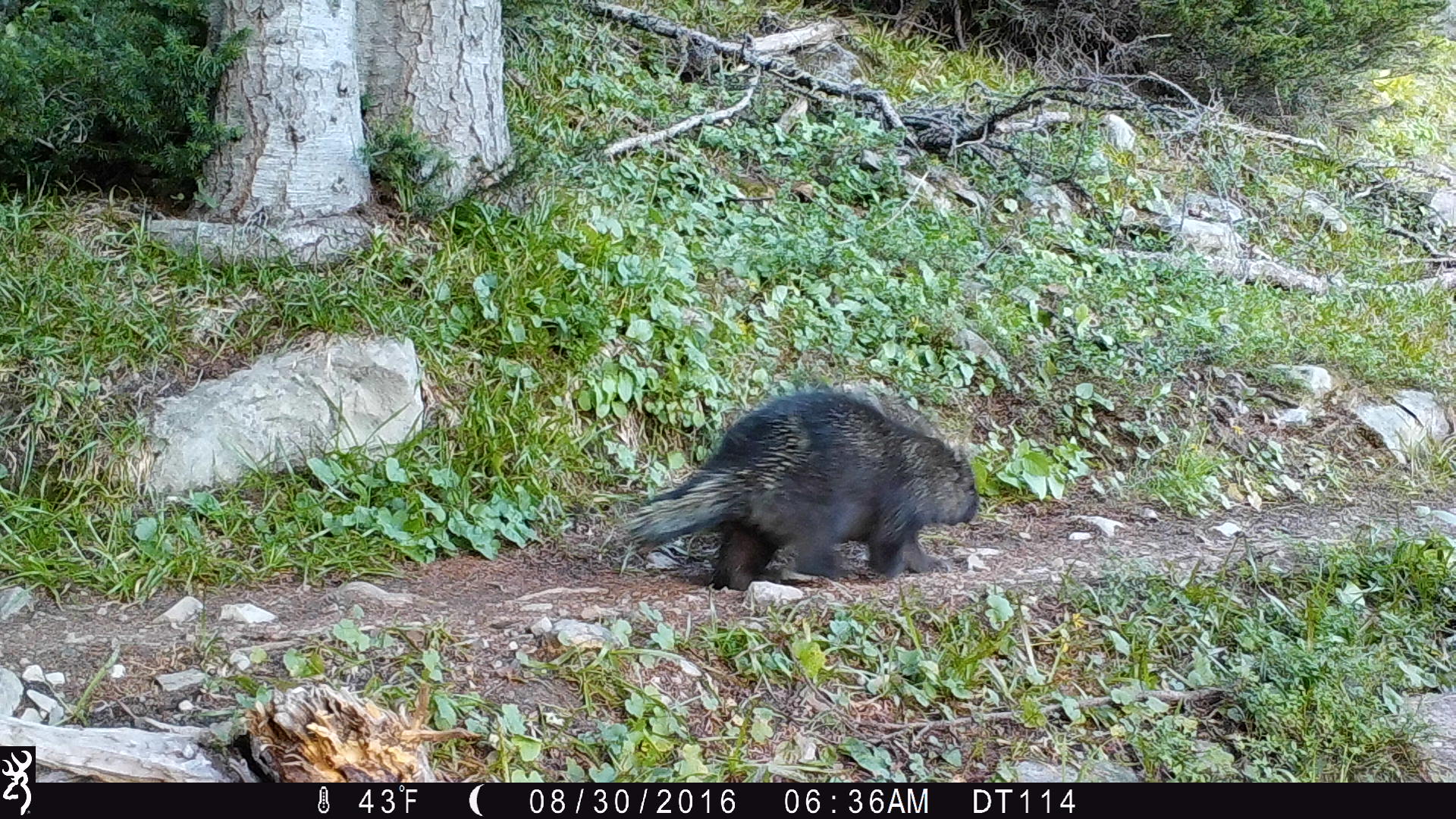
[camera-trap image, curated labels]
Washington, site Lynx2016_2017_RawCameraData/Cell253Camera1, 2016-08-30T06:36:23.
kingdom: Animalia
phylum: Chordata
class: Mammalia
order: Rodentia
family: Erethizontidae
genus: Erethizon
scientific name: Erethizon dorsatum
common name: north american porcupine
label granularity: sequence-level